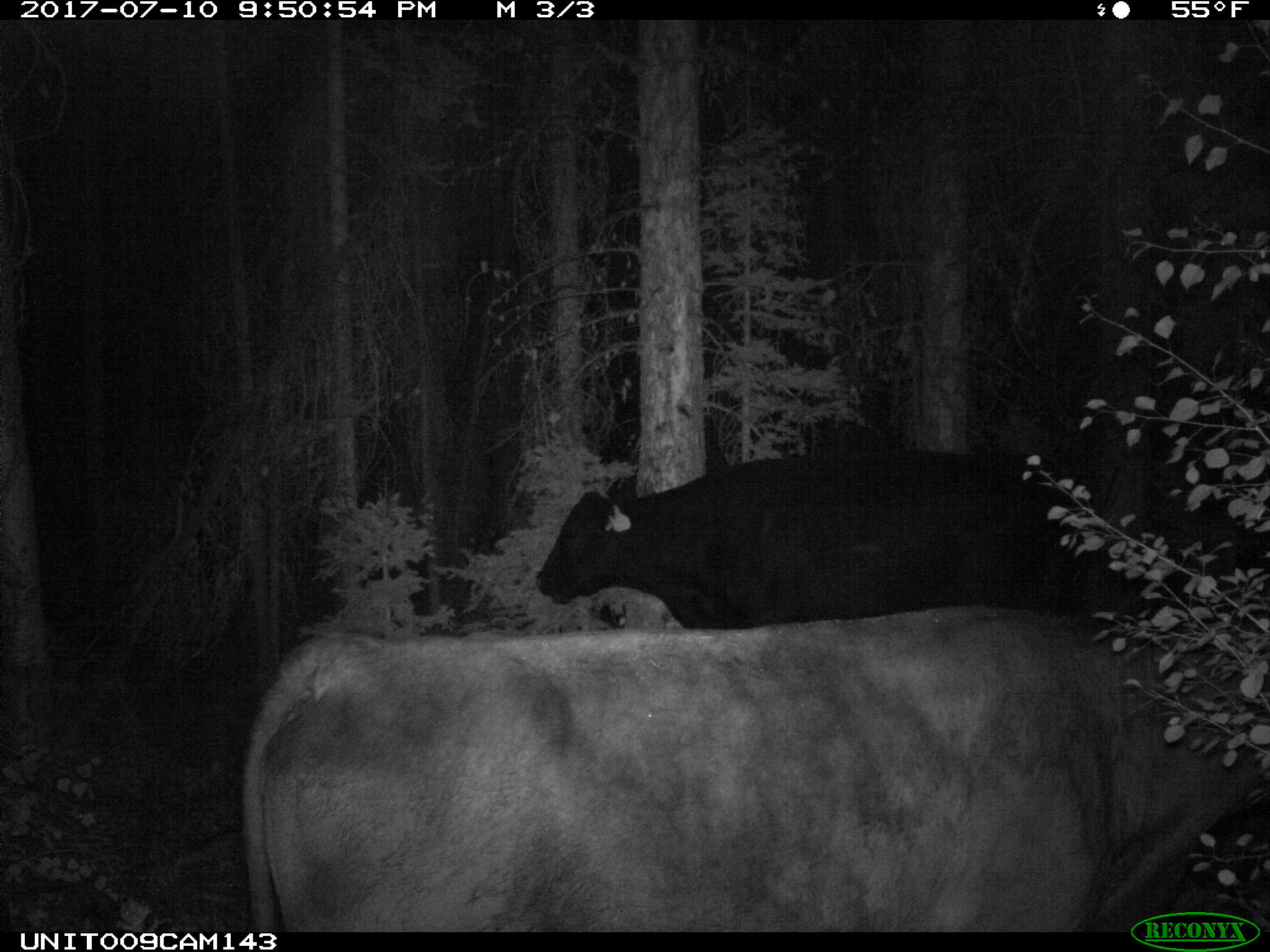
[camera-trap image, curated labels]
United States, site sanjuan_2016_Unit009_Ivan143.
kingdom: Animalia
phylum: Chordata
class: Mammalia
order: Artiodactyla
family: Bovidae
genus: Bos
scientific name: Bos taurus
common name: domestic cow